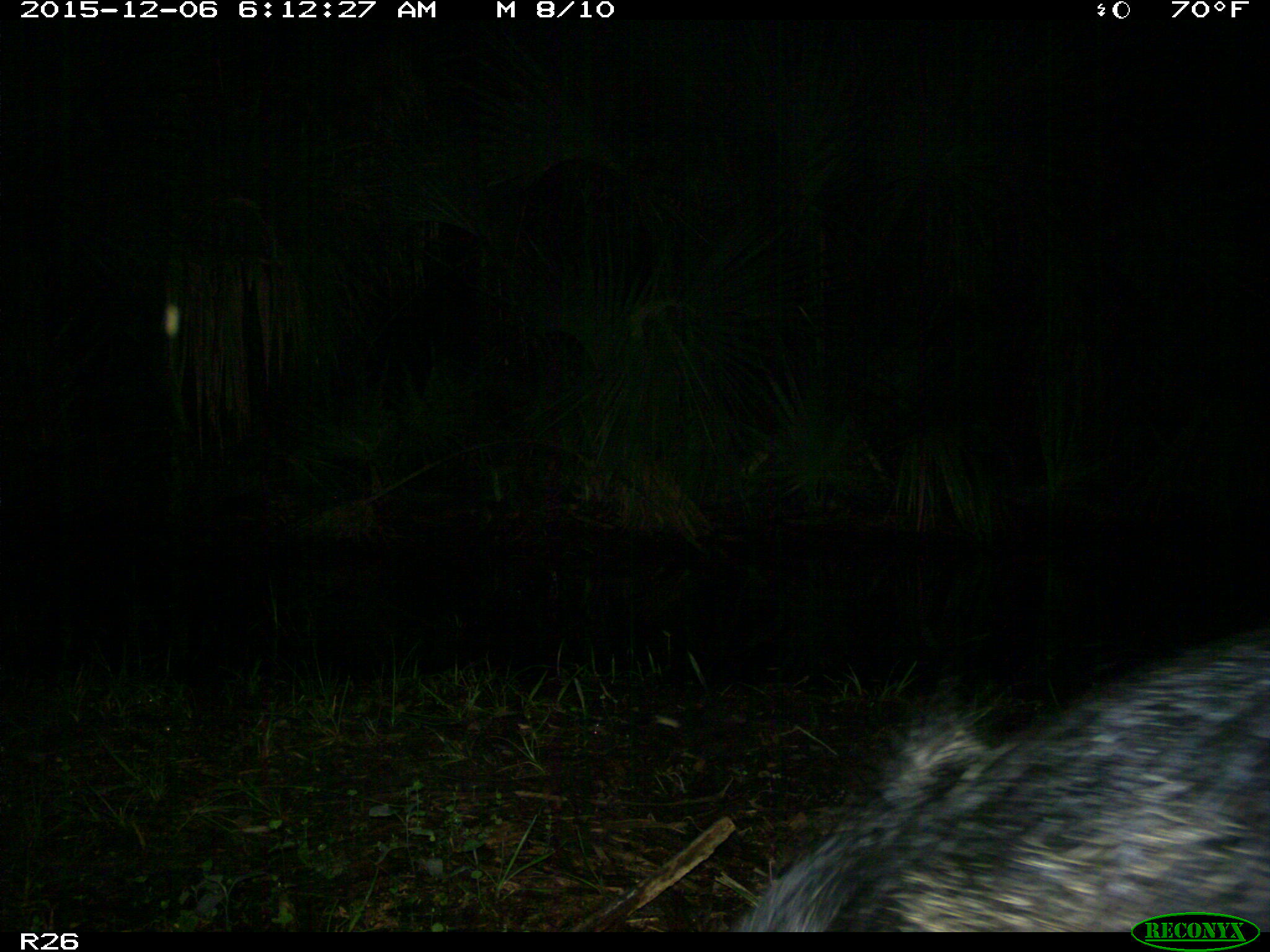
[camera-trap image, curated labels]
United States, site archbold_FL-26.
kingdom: Animalia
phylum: Chordata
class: Mammalia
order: Artiodactyla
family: Suidae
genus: Sus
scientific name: Sus scrofa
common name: wild boar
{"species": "Sus scrofa (wild boar)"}